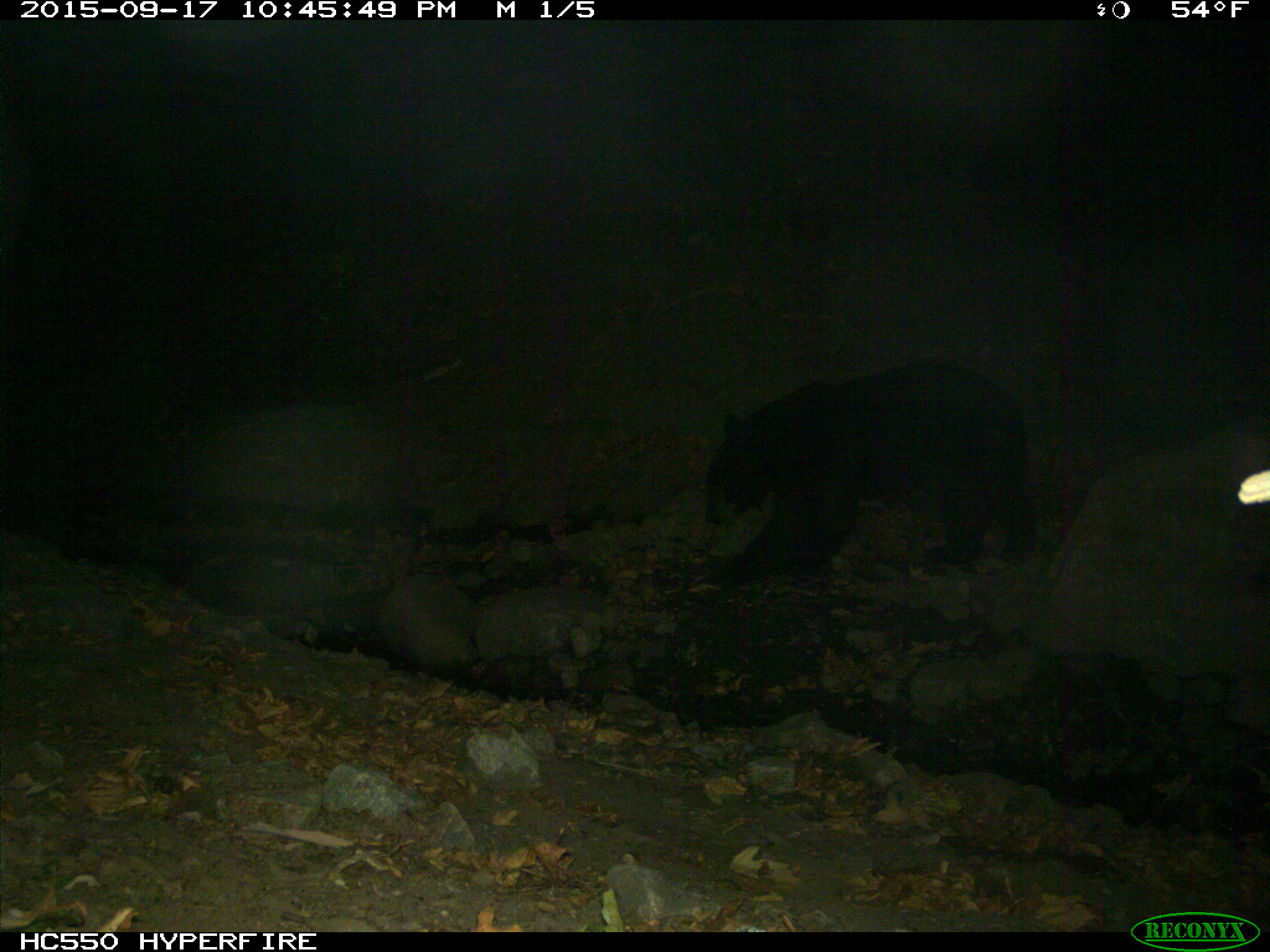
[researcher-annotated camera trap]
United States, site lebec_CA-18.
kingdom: Animalia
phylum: Chordata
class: Mammalia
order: Carnivora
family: Ursidae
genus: Ursus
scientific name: Ursus americanus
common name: american black bear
Ursus americanus (american black bear).